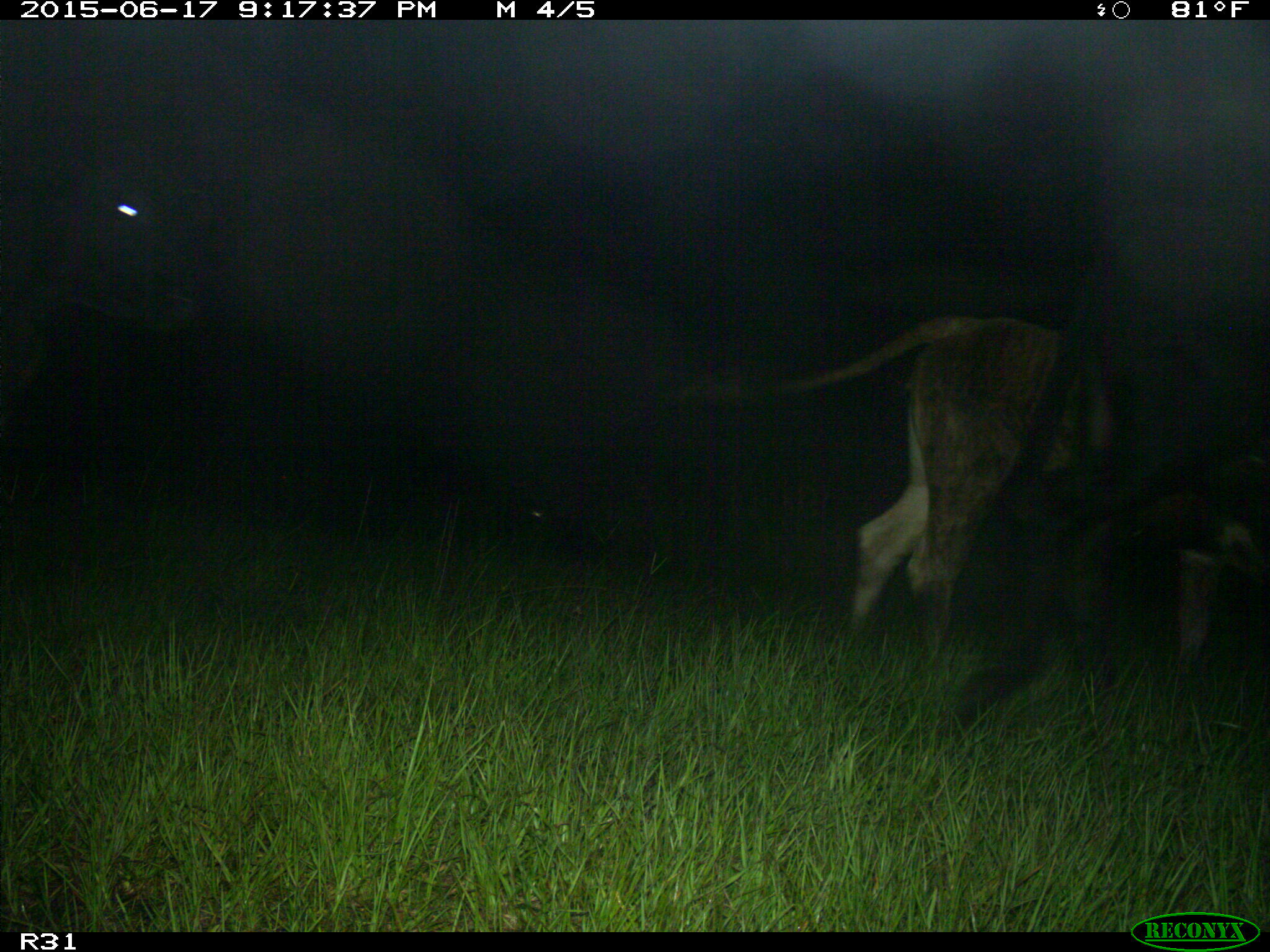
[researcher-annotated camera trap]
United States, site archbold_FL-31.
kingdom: Animalia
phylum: Chordata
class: Mammalia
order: Artiodactyla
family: Bovidae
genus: Bos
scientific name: Bos taurus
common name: domestic cow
Bos taurus (domestic cow).